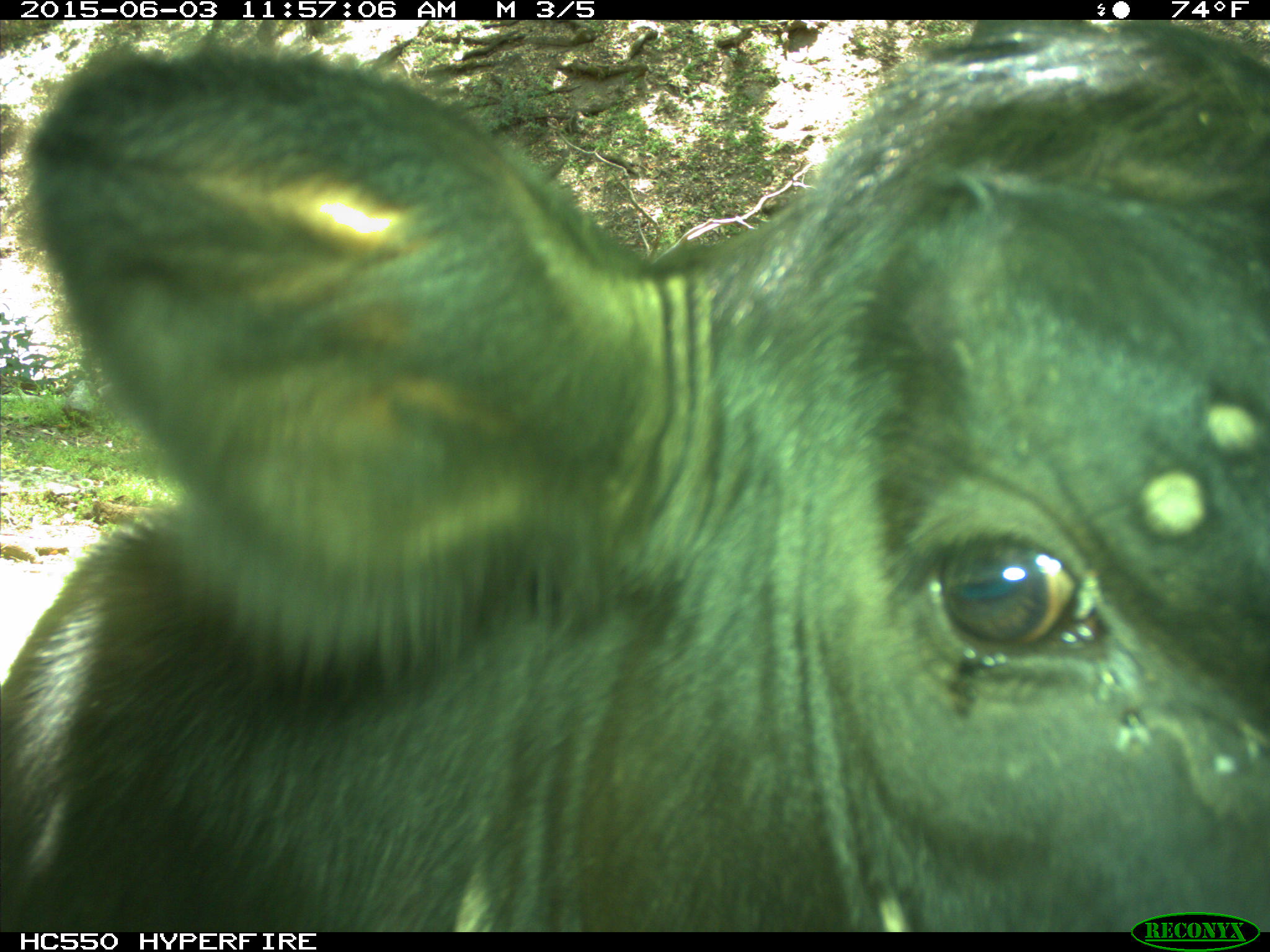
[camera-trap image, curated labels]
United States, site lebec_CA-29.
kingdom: Animalia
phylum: Chordata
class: Mammalia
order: Artiodactyla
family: Bovidae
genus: Bos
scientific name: Bos taurus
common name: domestic cow